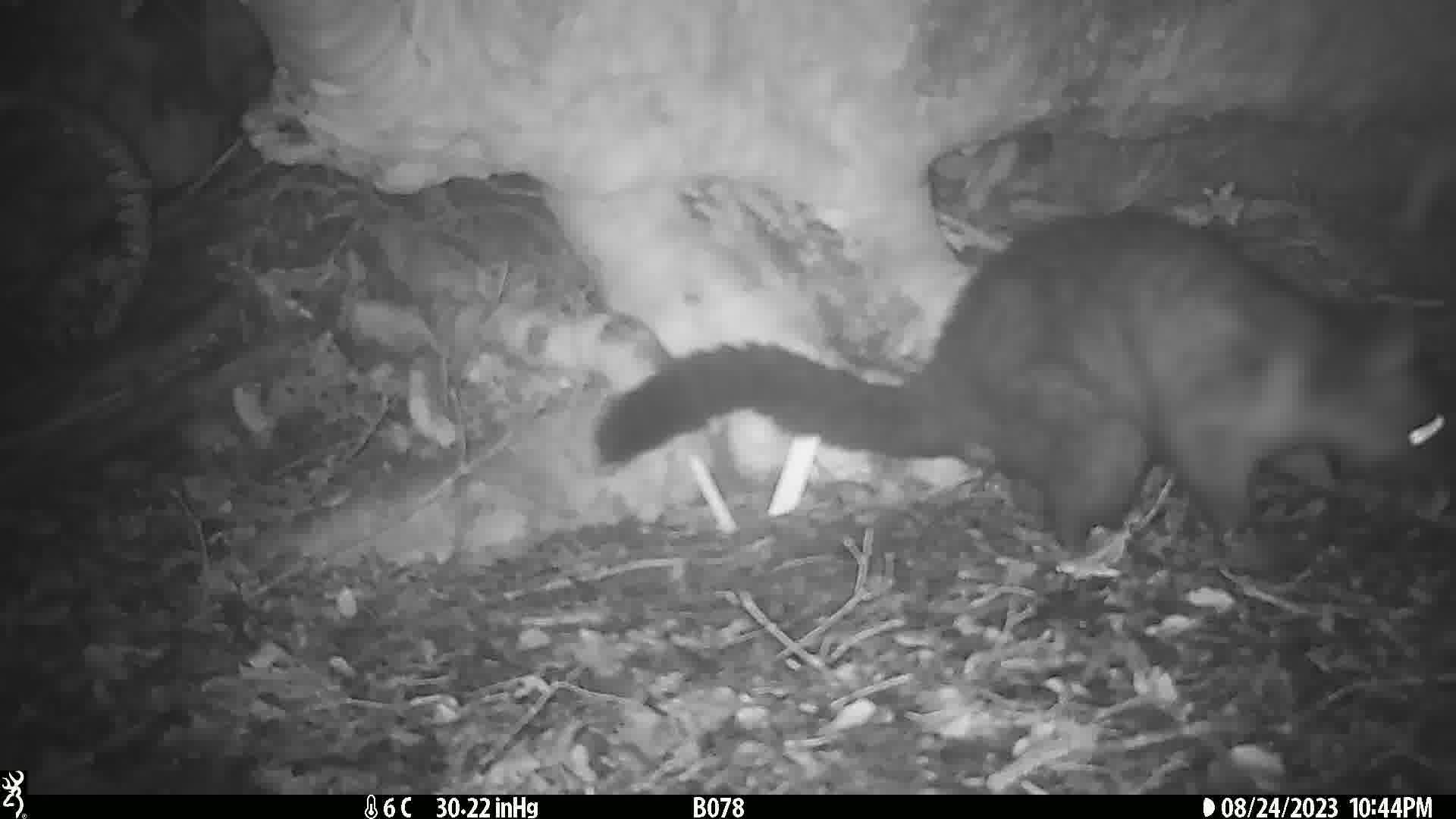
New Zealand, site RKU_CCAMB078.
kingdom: Animalia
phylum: Chordata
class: Mammalia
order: Diprotodontia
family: Phalangeridae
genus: Trichosurus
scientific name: Trichosurus vulpecula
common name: common brushtail possum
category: possum